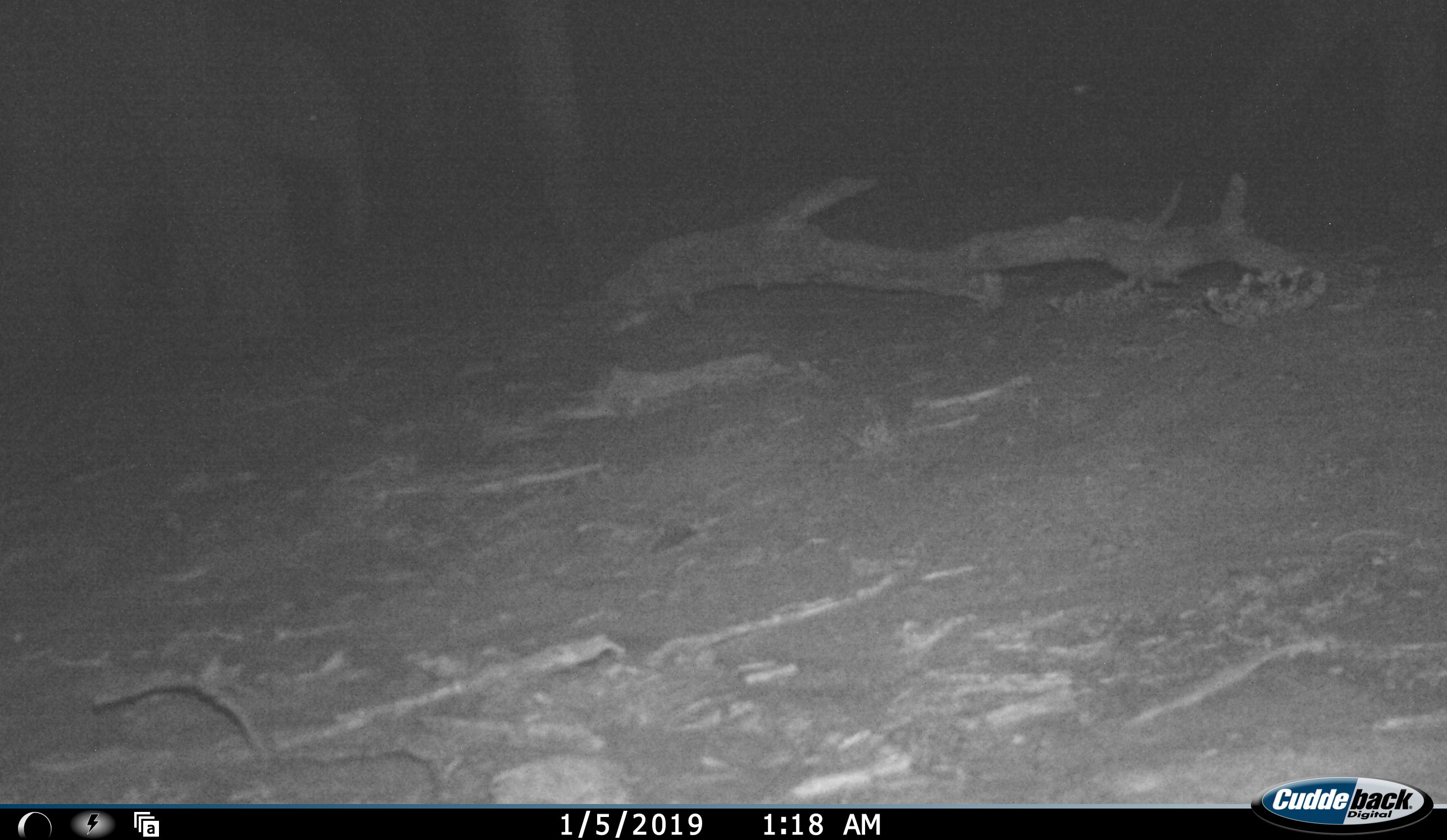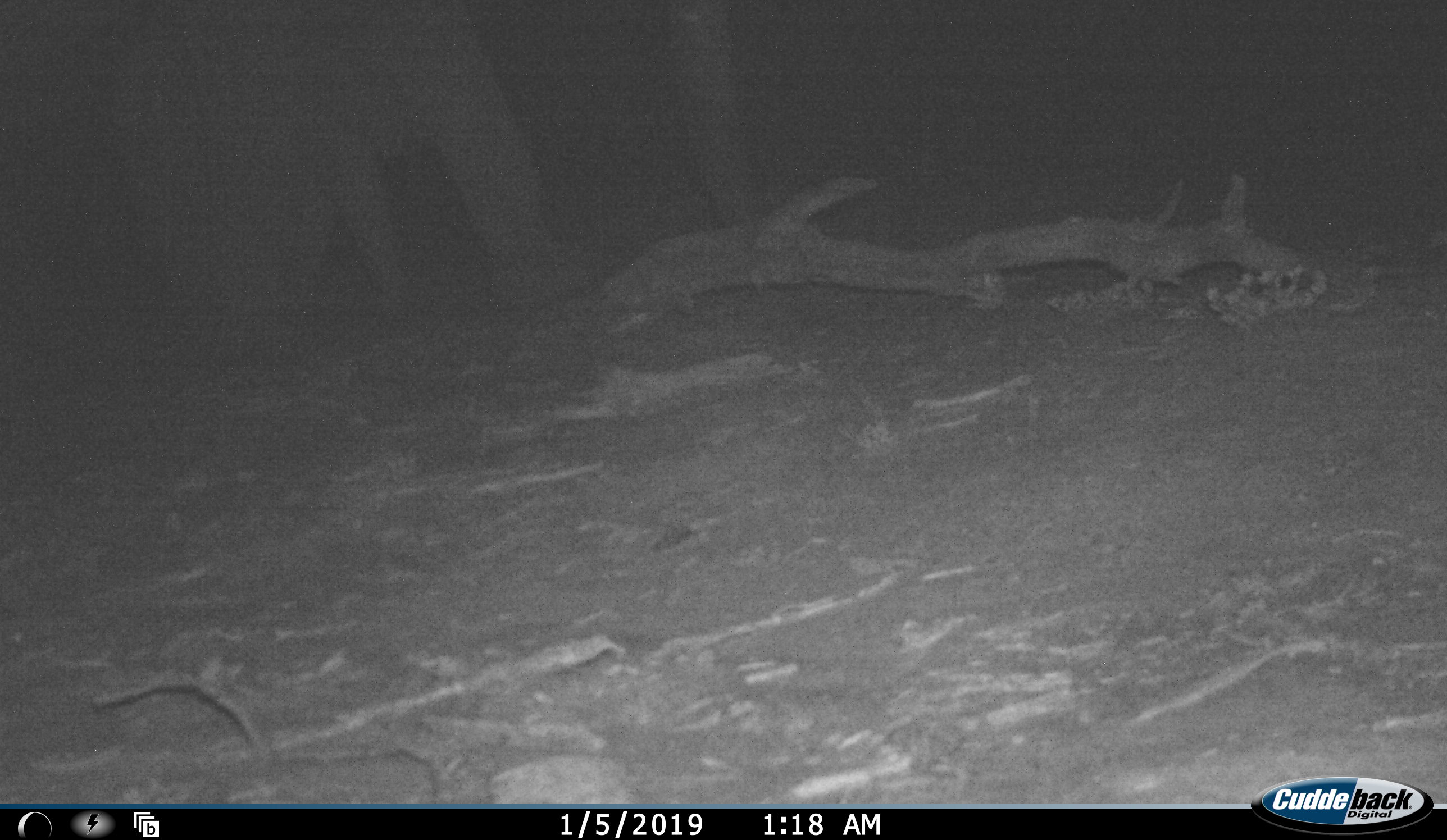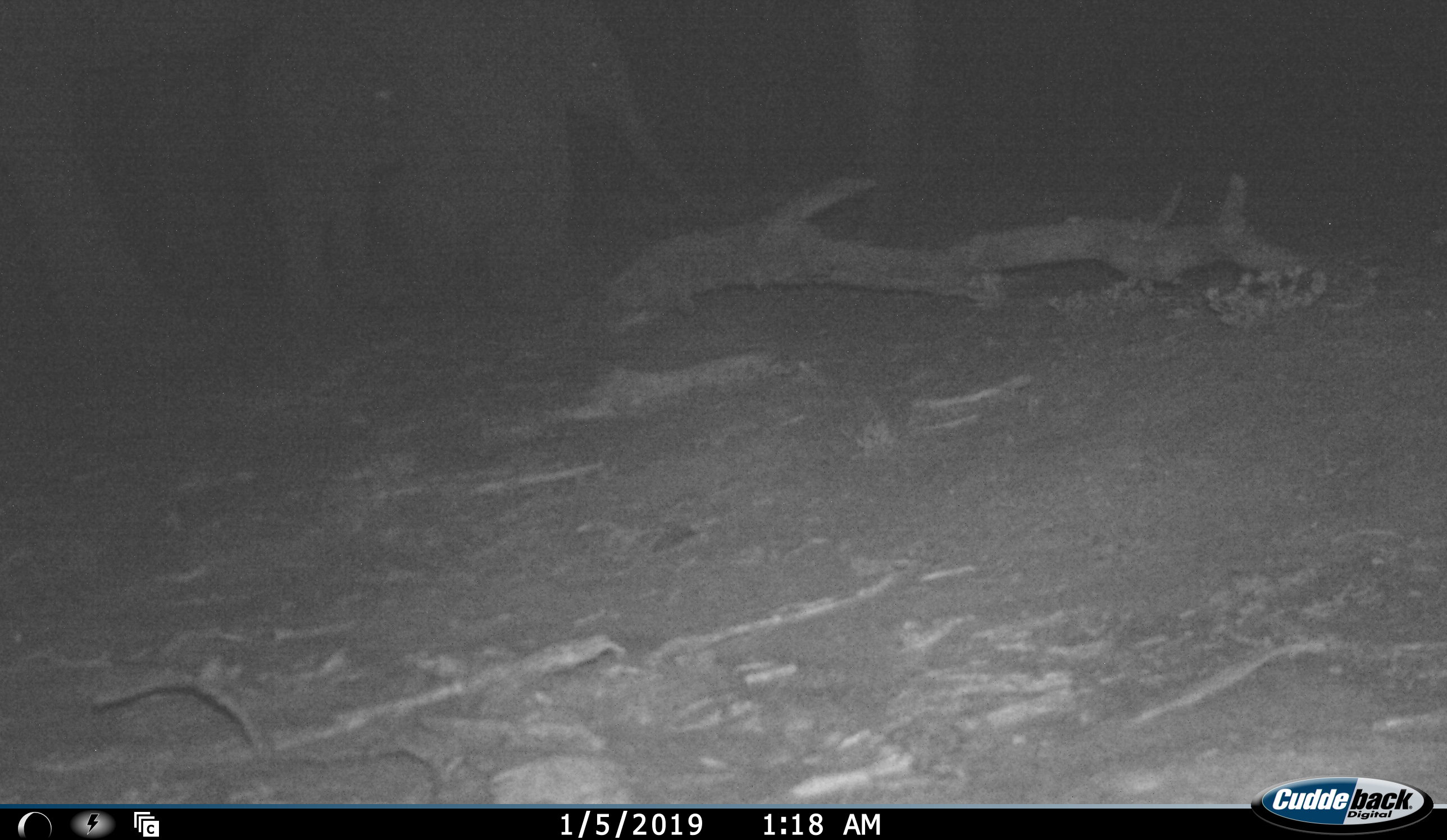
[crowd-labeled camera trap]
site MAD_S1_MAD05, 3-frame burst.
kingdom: Animalia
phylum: Chordata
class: Mammalia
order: Proboscidea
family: Elephantidae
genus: Loxodonta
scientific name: Loxodonta africana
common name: african bush elephant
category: elephant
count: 3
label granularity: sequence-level